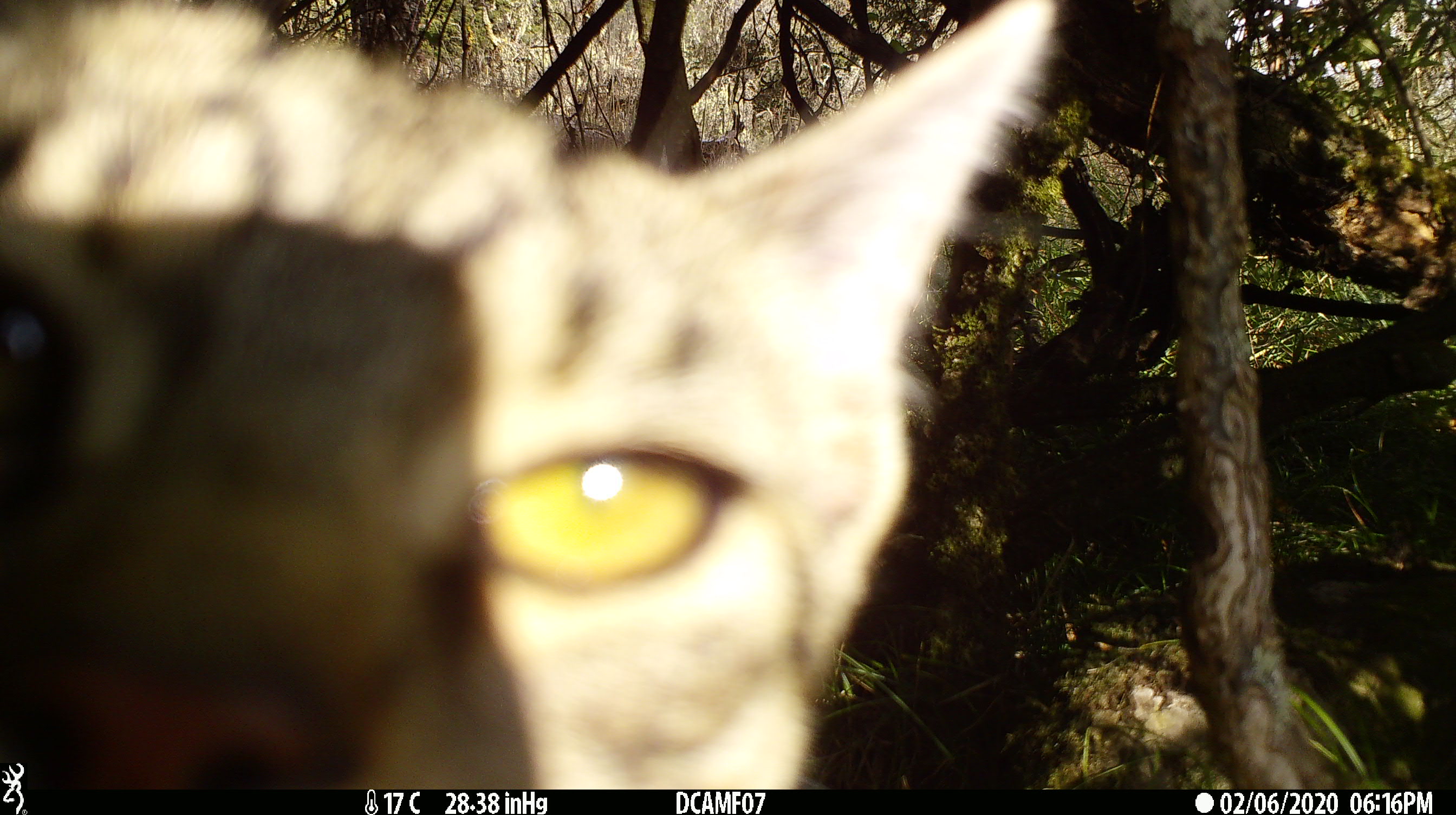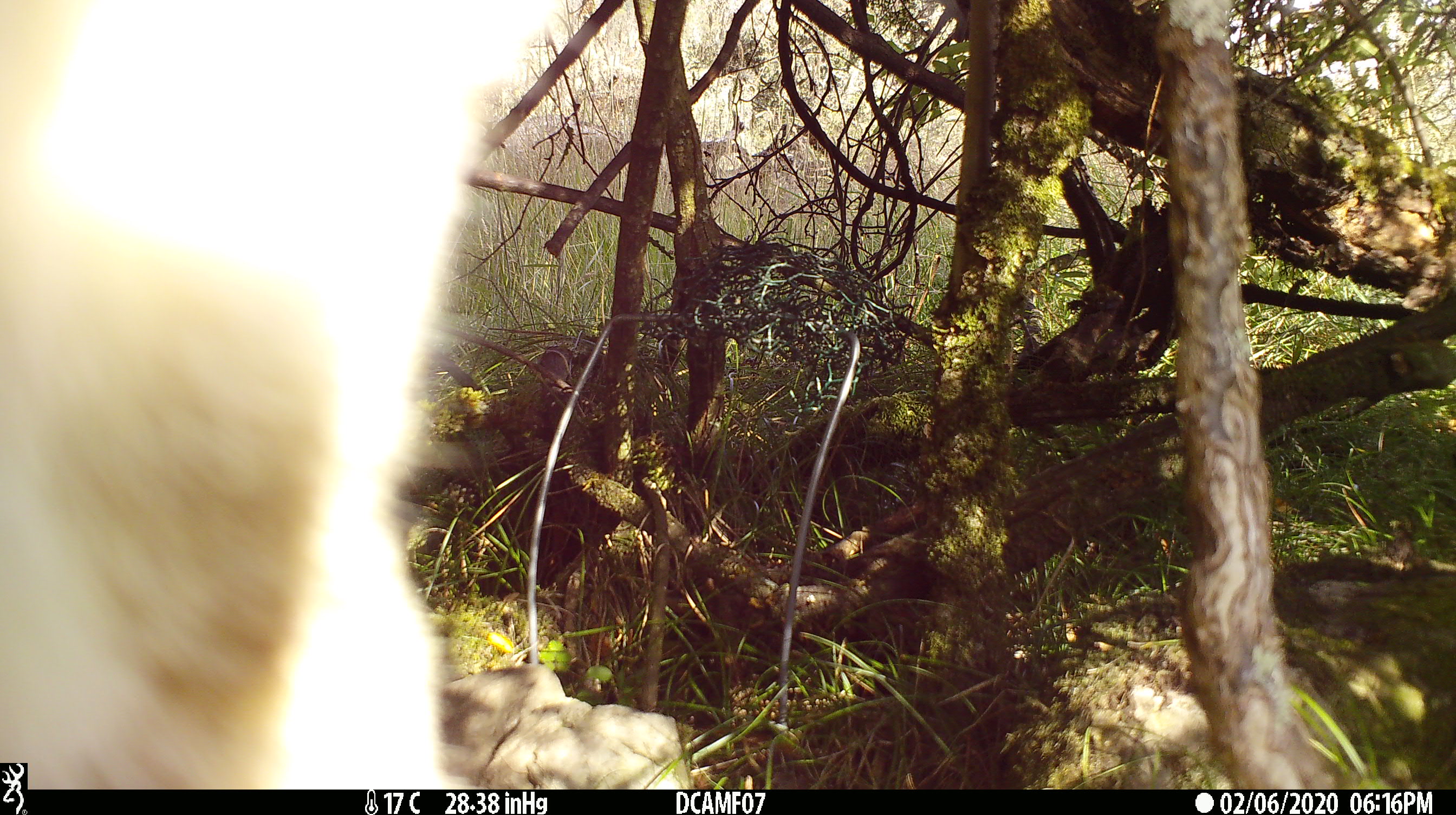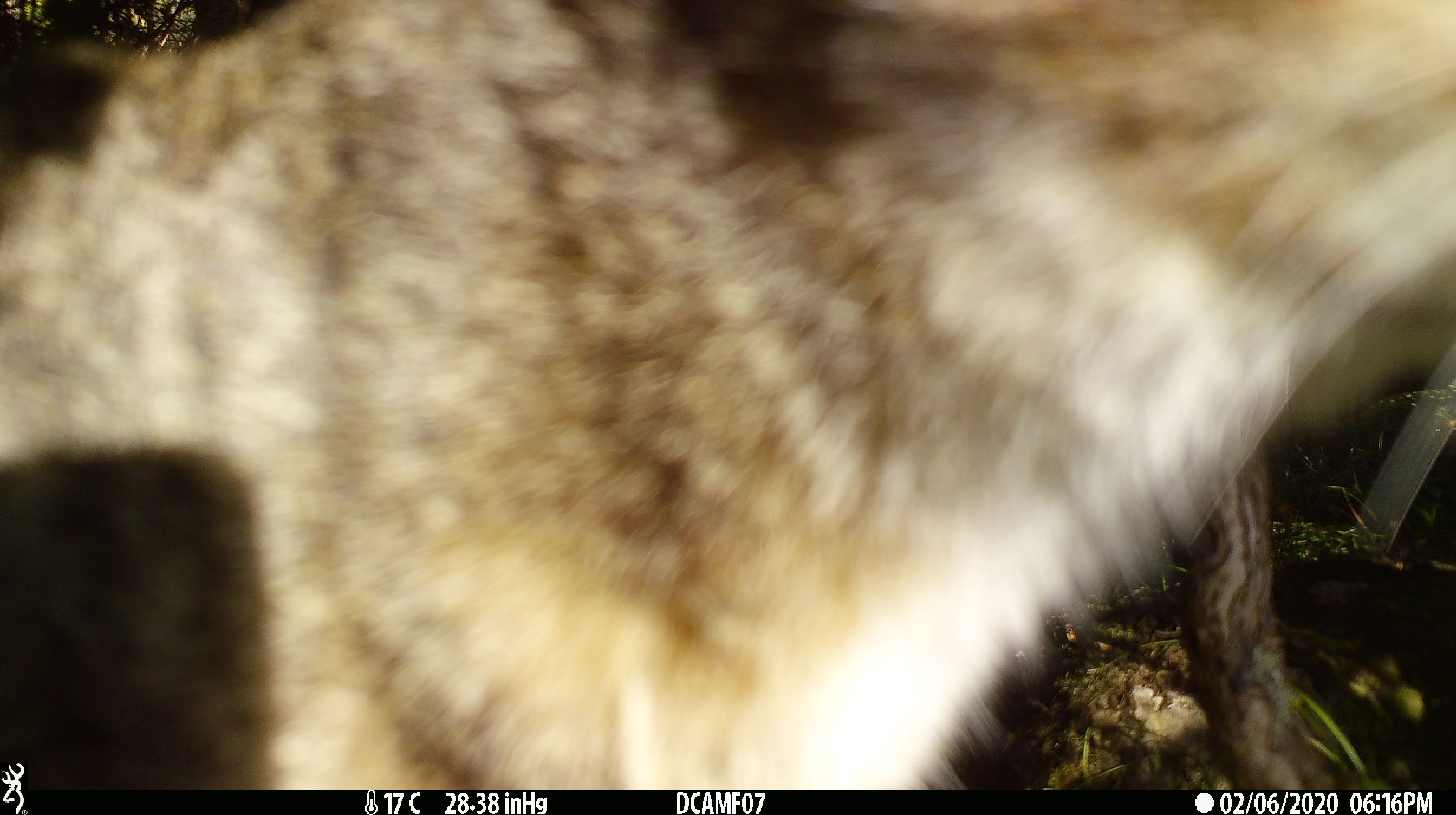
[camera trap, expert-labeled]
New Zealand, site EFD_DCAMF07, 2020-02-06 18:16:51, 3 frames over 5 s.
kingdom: Animalia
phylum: Chordata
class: Mammalia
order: Carnivora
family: Felidae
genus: Felis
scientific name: Felis catus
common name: domestic cat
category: cat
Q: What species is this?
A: Cat (domestic cat) (Felis catus).